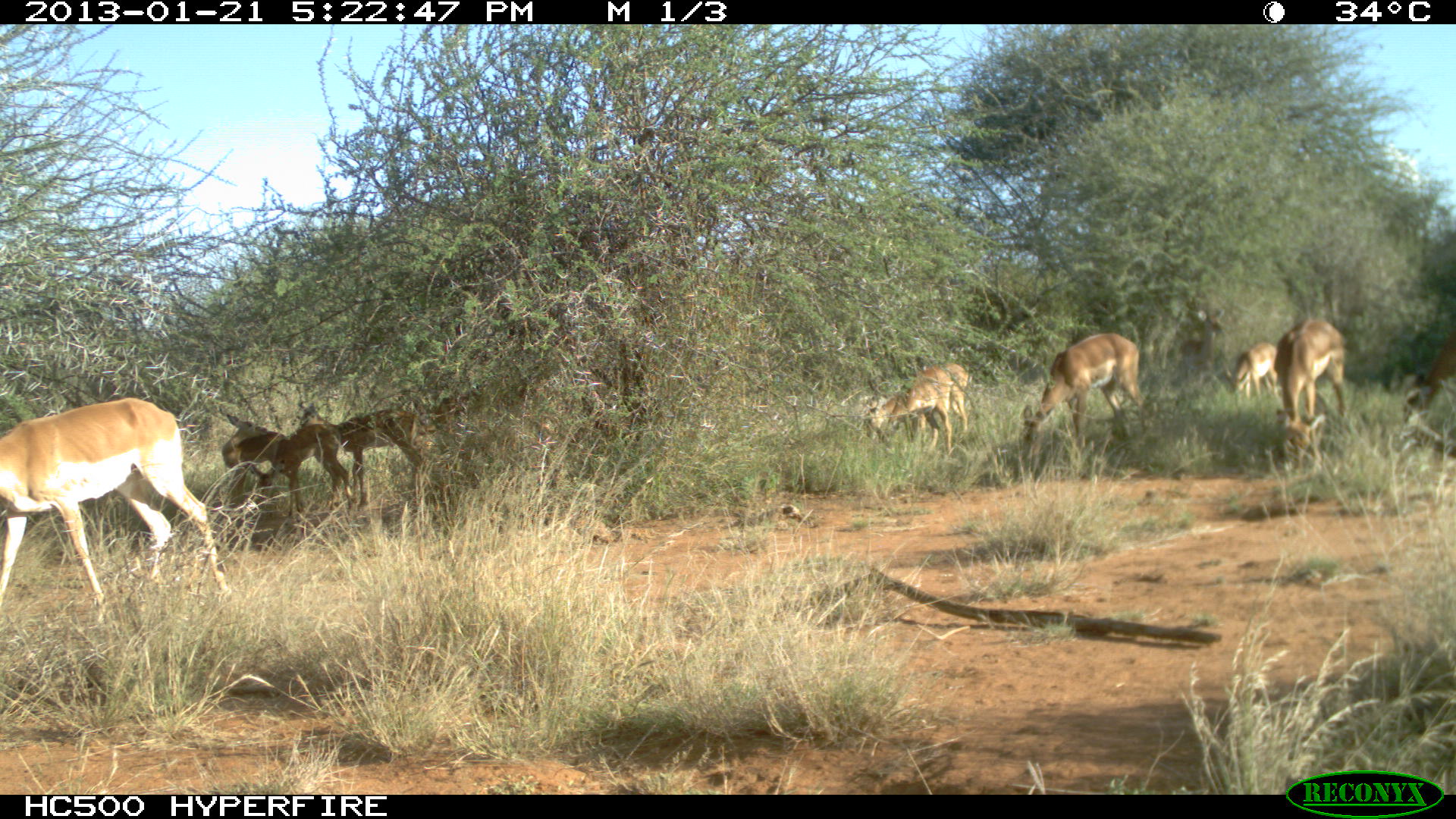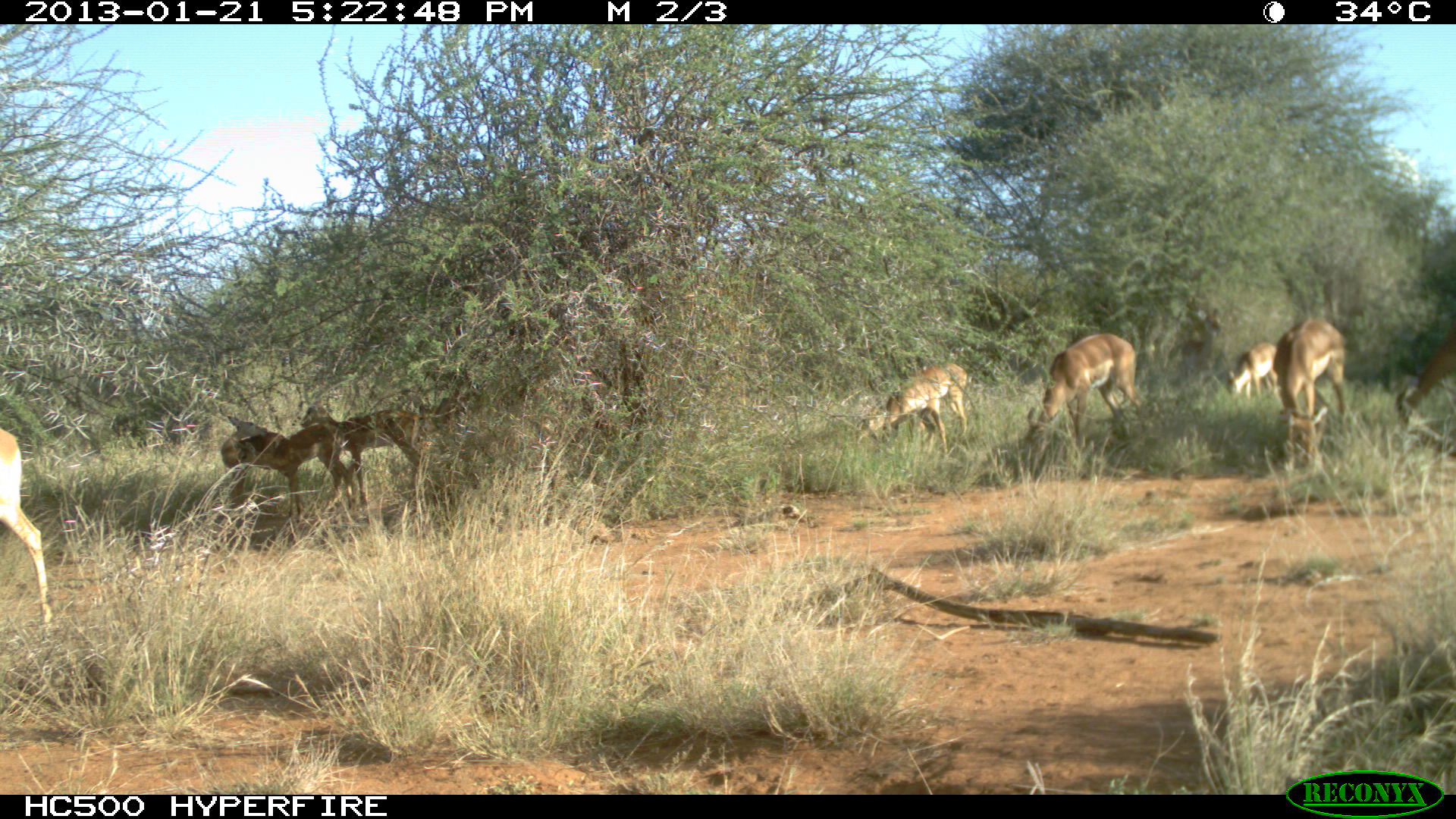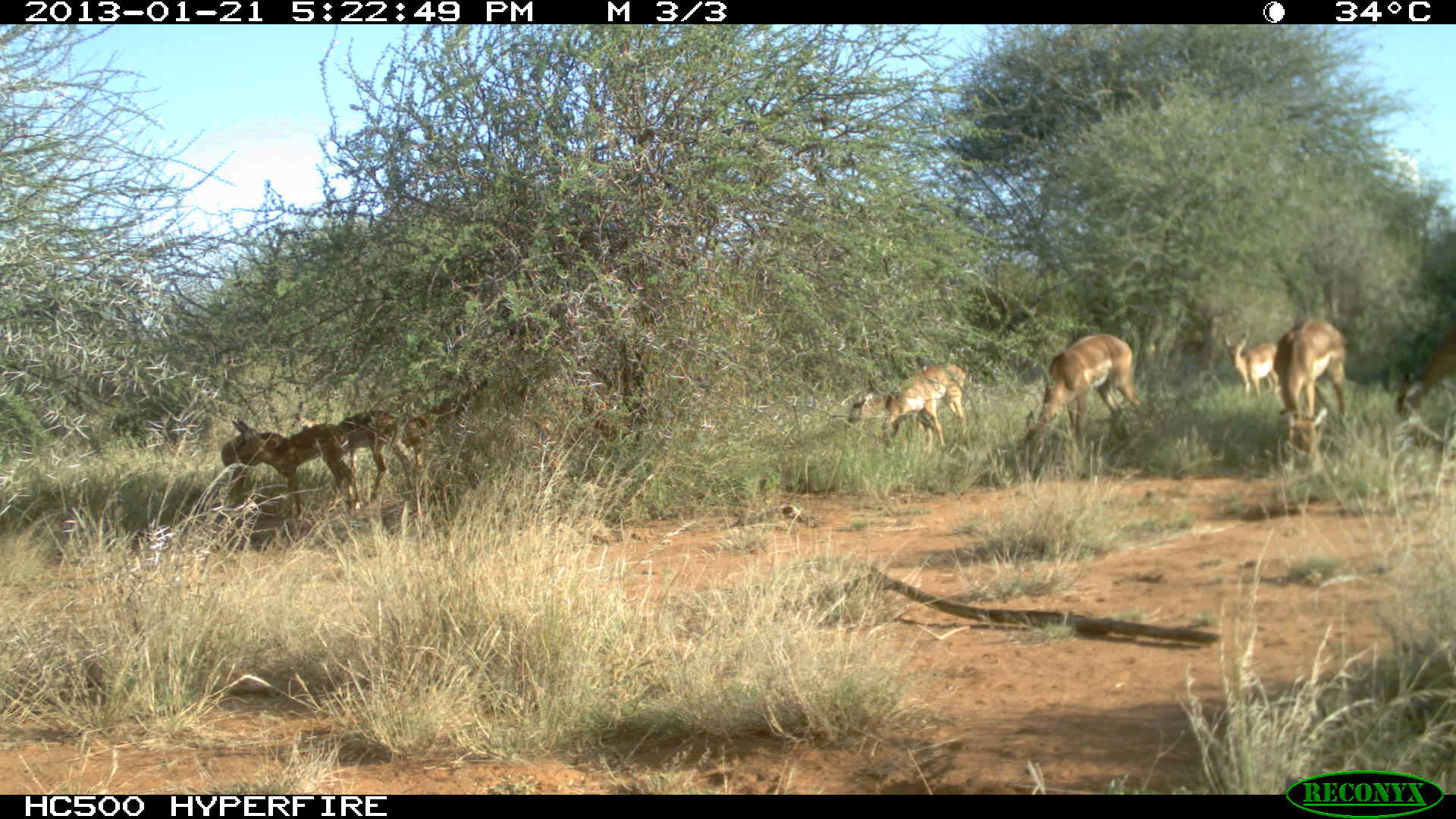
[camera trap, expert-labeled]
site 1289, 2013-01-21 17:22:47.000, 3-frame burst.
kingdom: Animalia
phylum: Chordata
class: Mammalia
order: Artiodactyla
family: Bovidae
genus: Aepyceros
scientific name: Aepyceros melampus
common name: impala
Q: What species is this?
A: Aepyceros melampus (impala).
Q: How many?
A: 11.